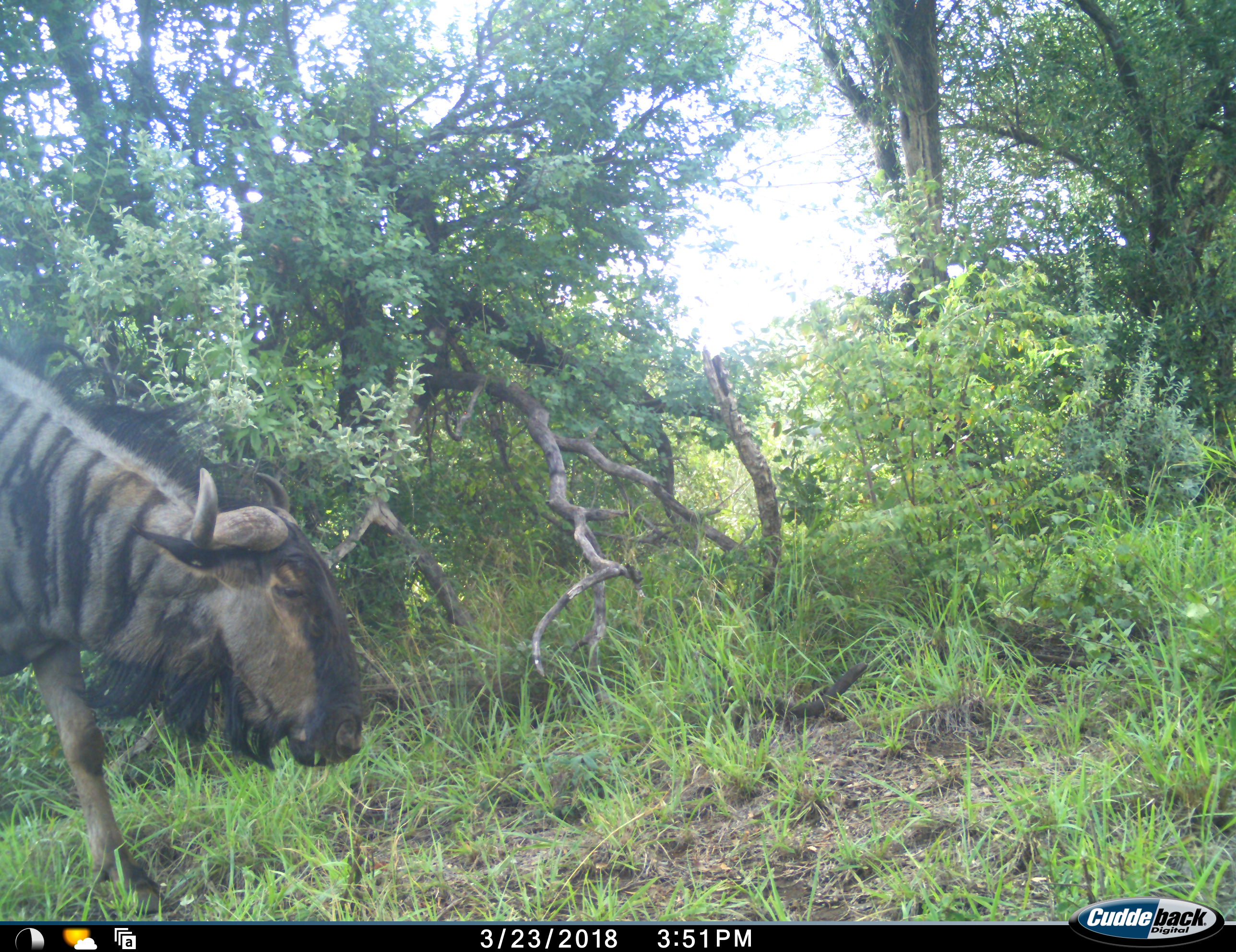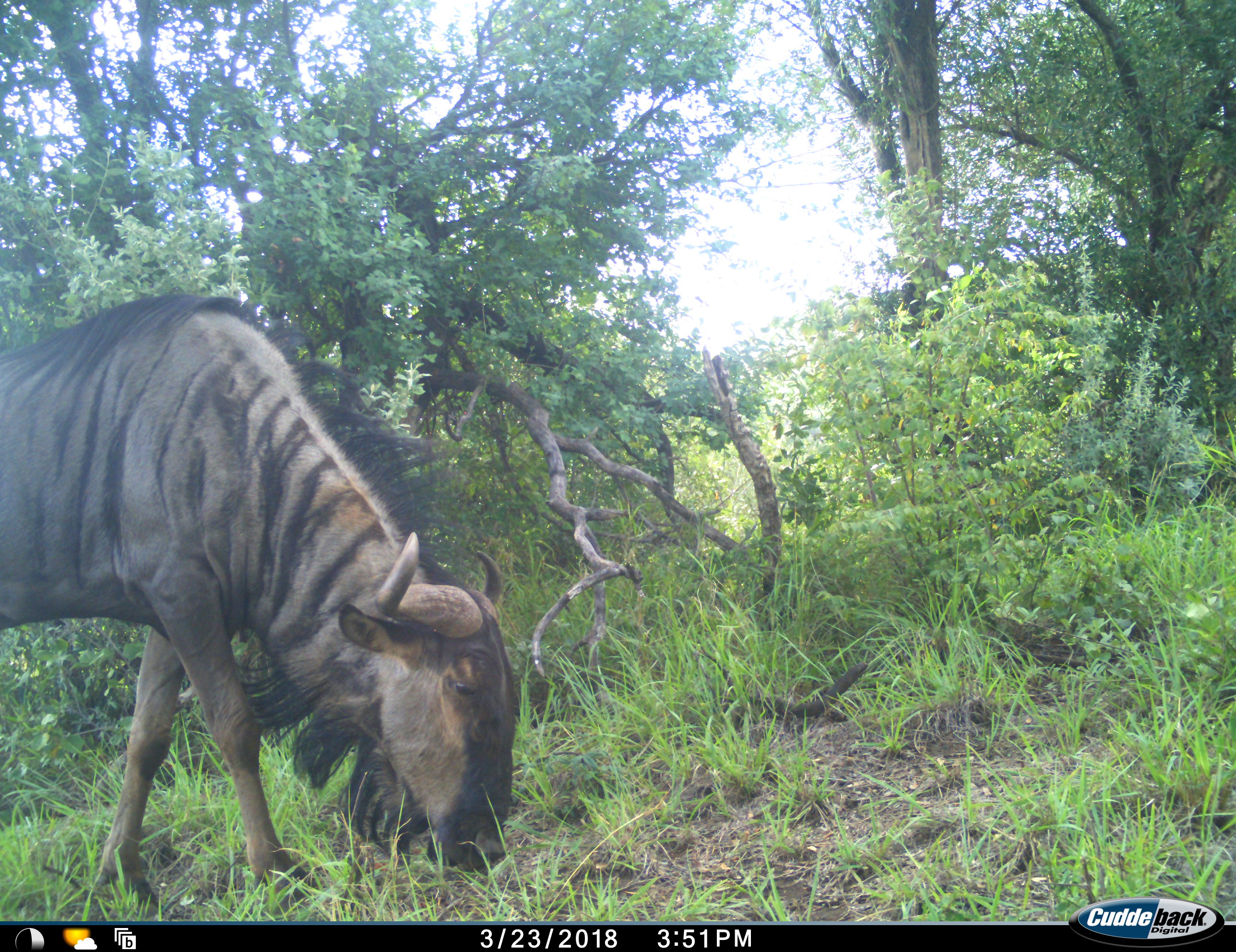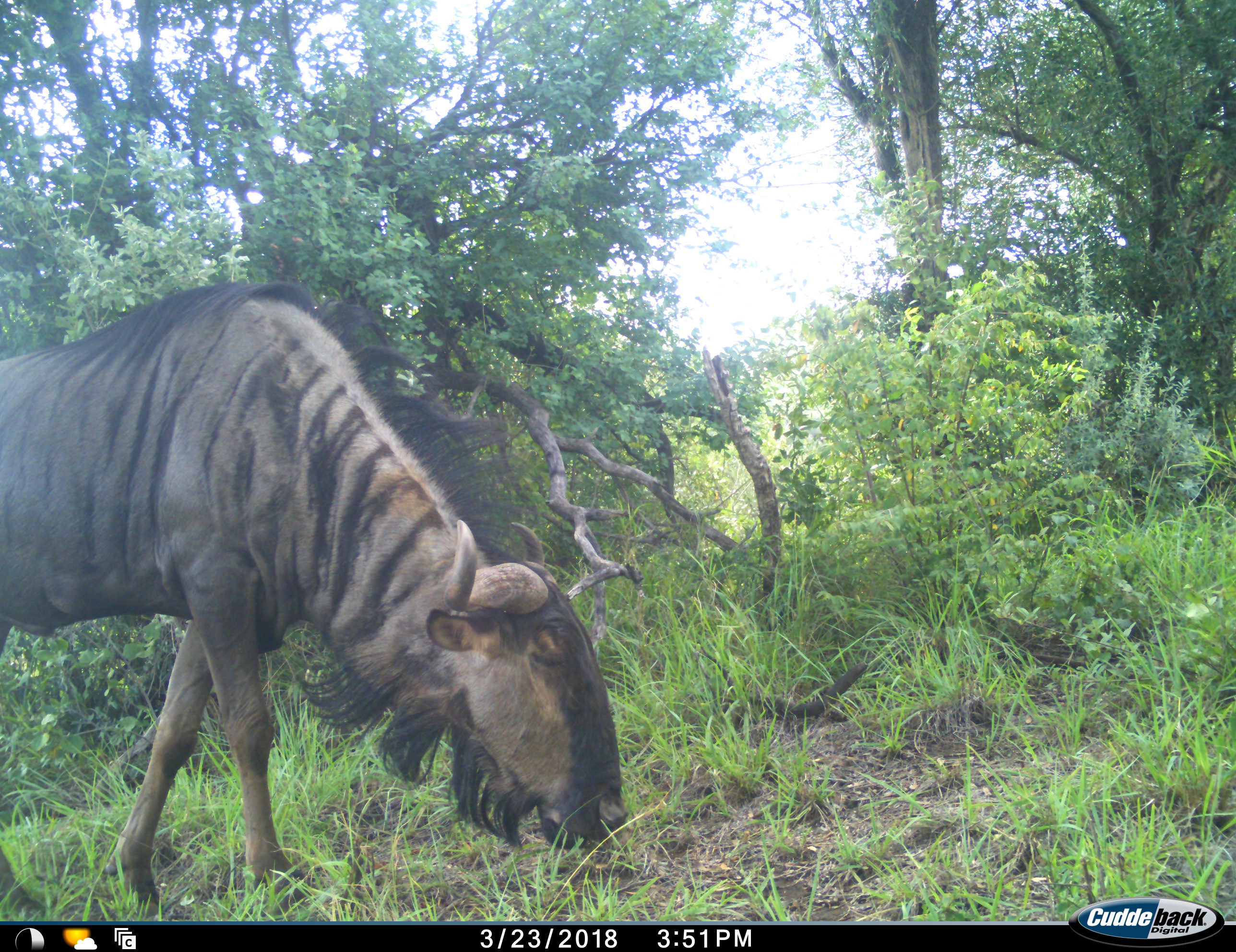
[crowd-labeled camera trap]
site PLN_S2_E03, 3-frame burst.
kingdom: Animalia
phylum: Chordata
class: Mammalia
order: Artiodactyla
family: Bovidae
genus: Connochaetes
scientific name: Connochaetes taurinus taurinus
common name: blue wildebeest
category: wildebeestblue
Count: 1.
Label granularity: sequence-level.